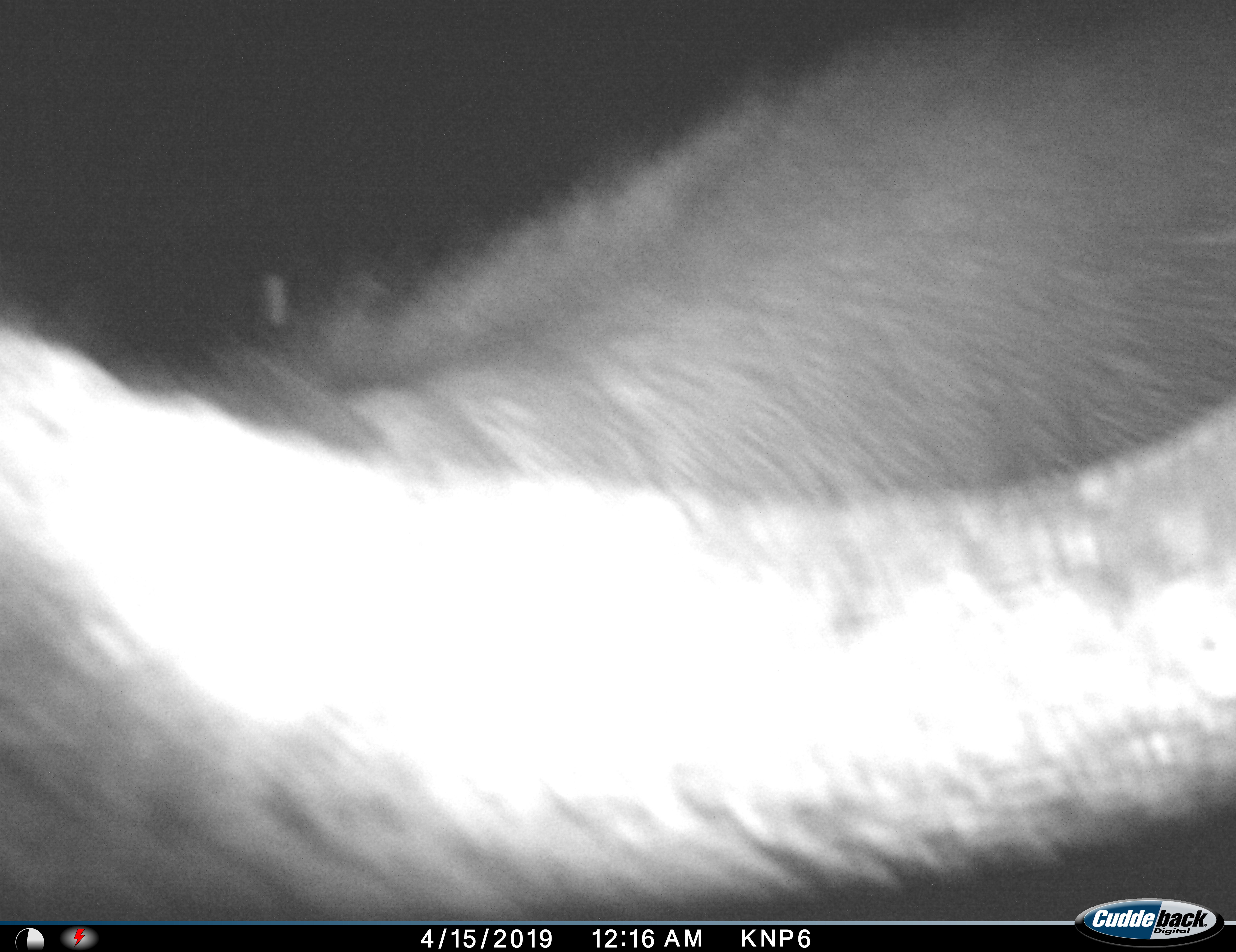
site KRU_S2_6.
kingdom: Animalia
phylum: Chordata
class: Mammalia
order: Artiodactyla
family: Bovidae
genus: Syncerus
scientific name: Syncerus caffer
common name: african buffalo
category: buffalo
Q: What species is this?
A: Buffalo (african buffalo) (Syncerus caffer).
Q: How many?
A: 1.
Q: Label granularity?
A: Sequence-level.